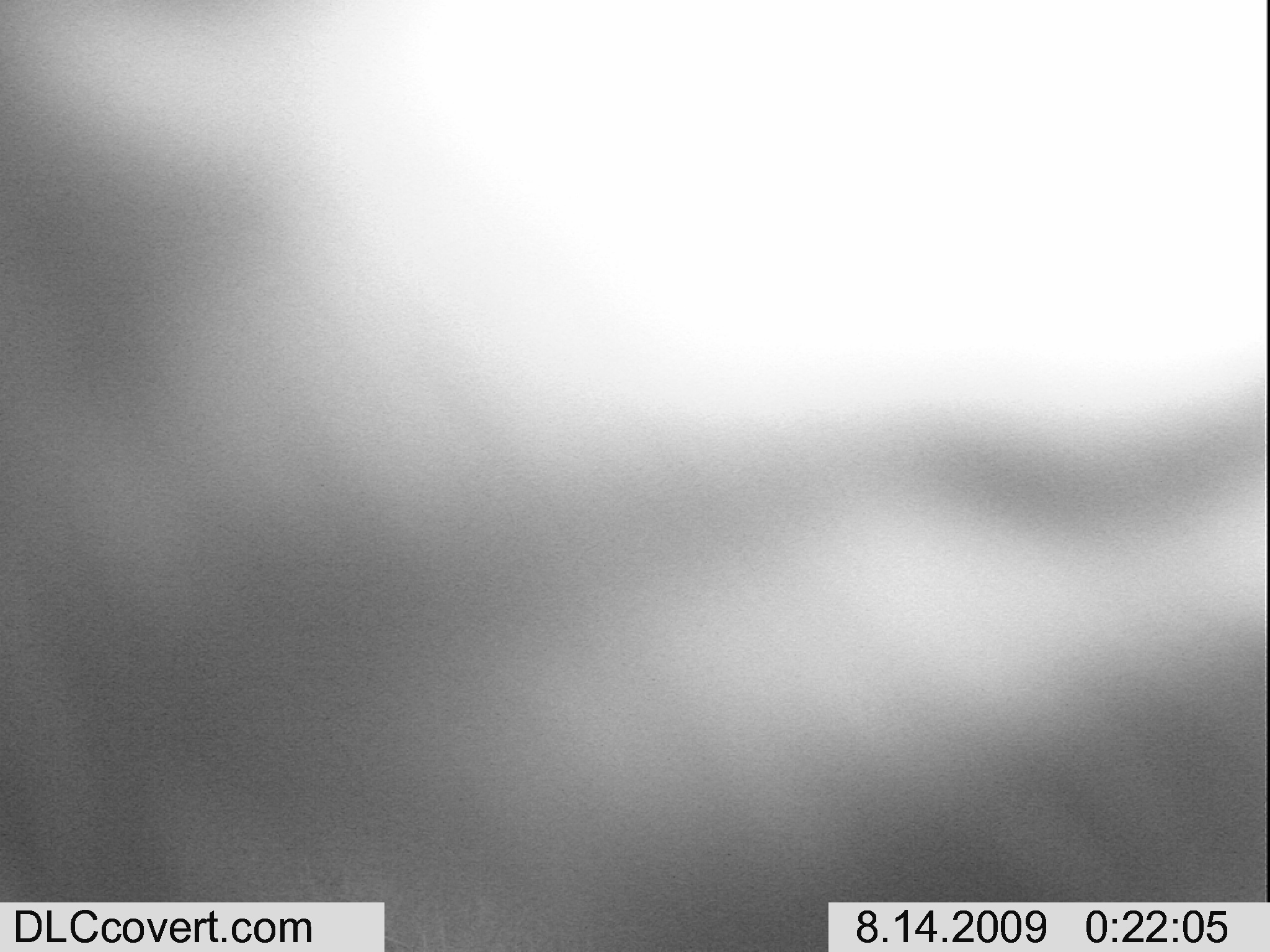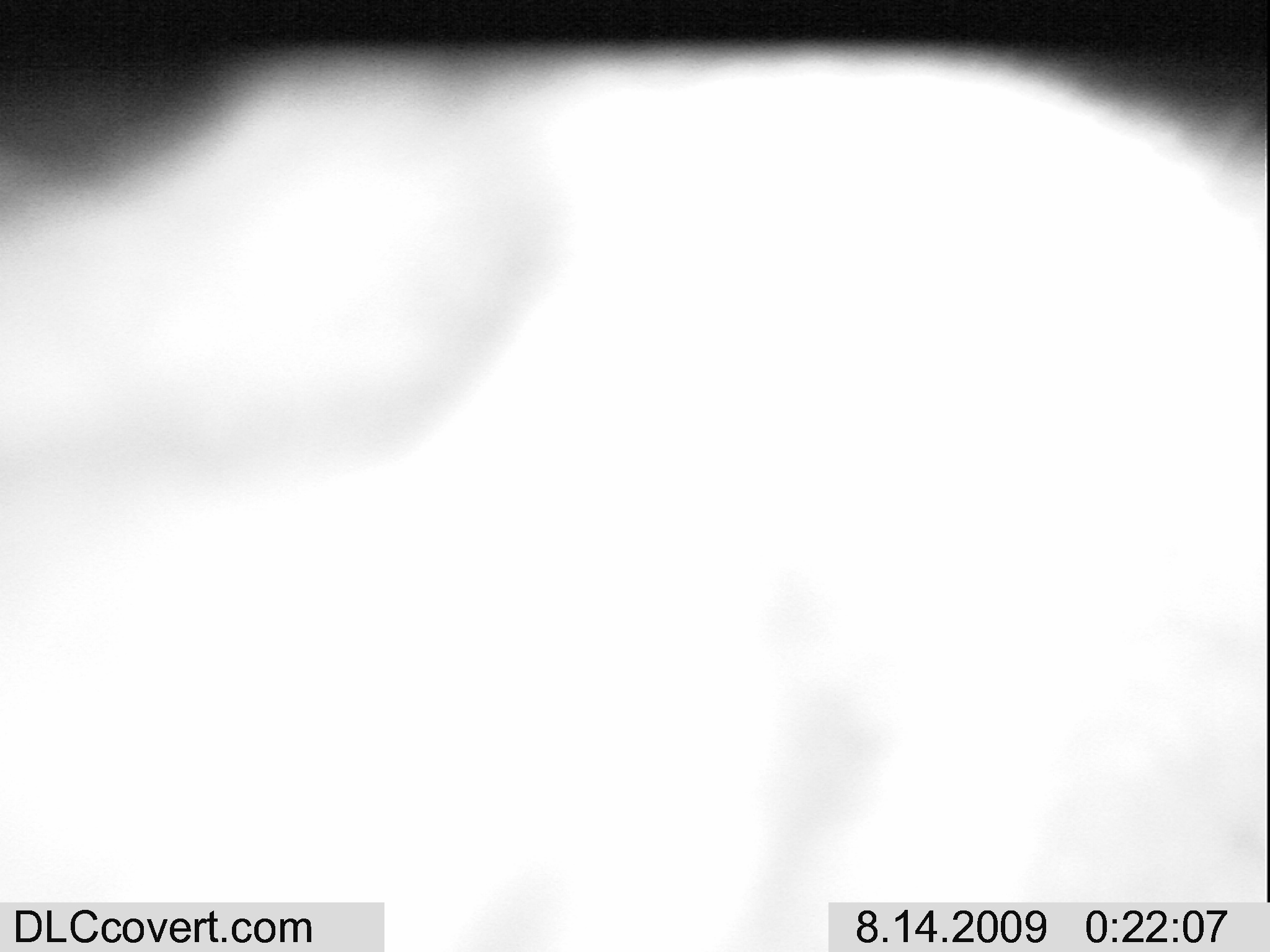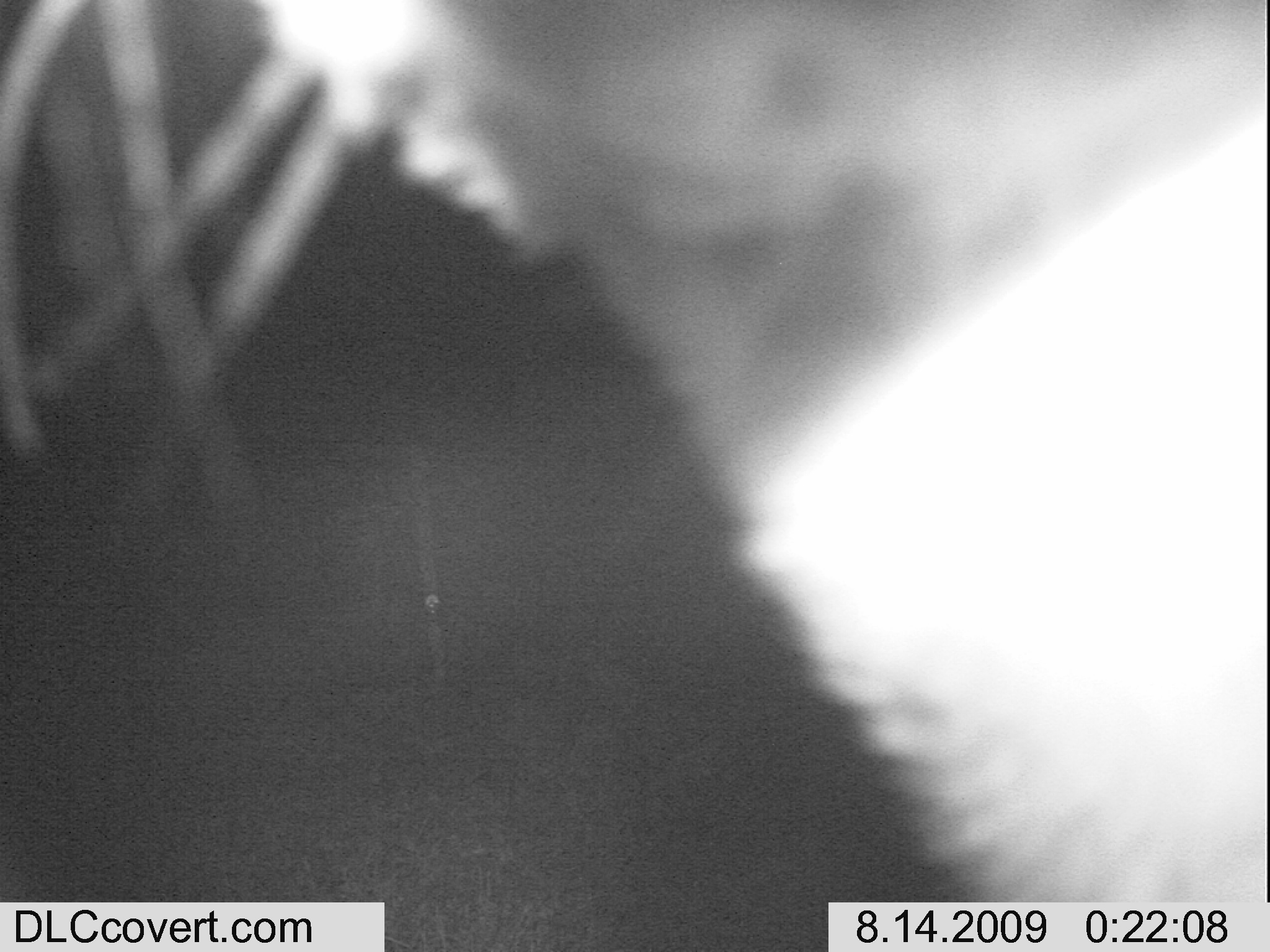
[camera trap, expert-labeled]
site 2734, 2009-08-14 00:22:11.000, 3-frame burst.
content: unidentified animal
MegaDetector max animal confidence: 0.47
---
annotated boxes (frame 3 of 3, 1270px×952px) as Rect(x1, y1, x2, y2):
unknown: Rect(258, 0, 1267, 903)